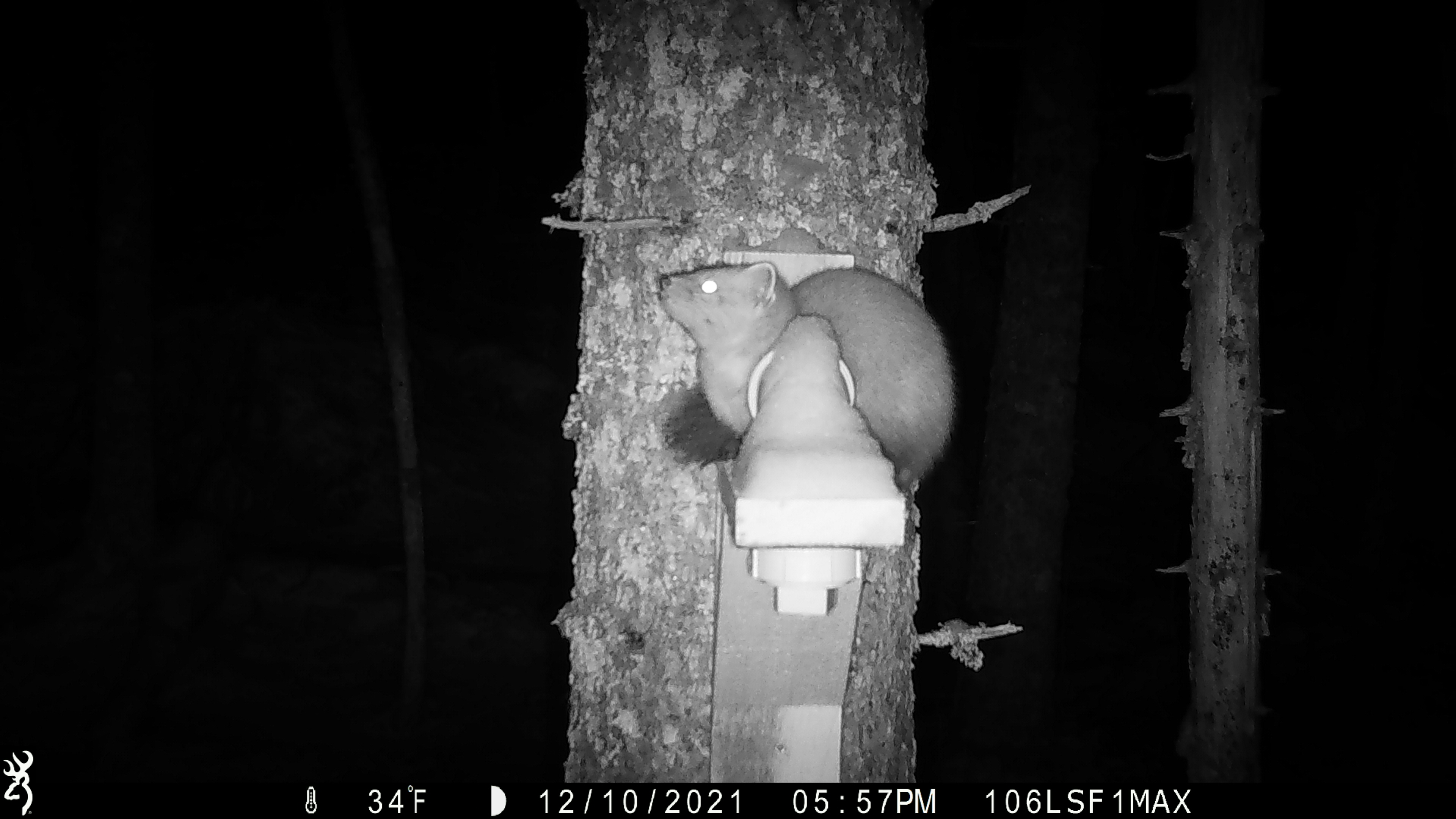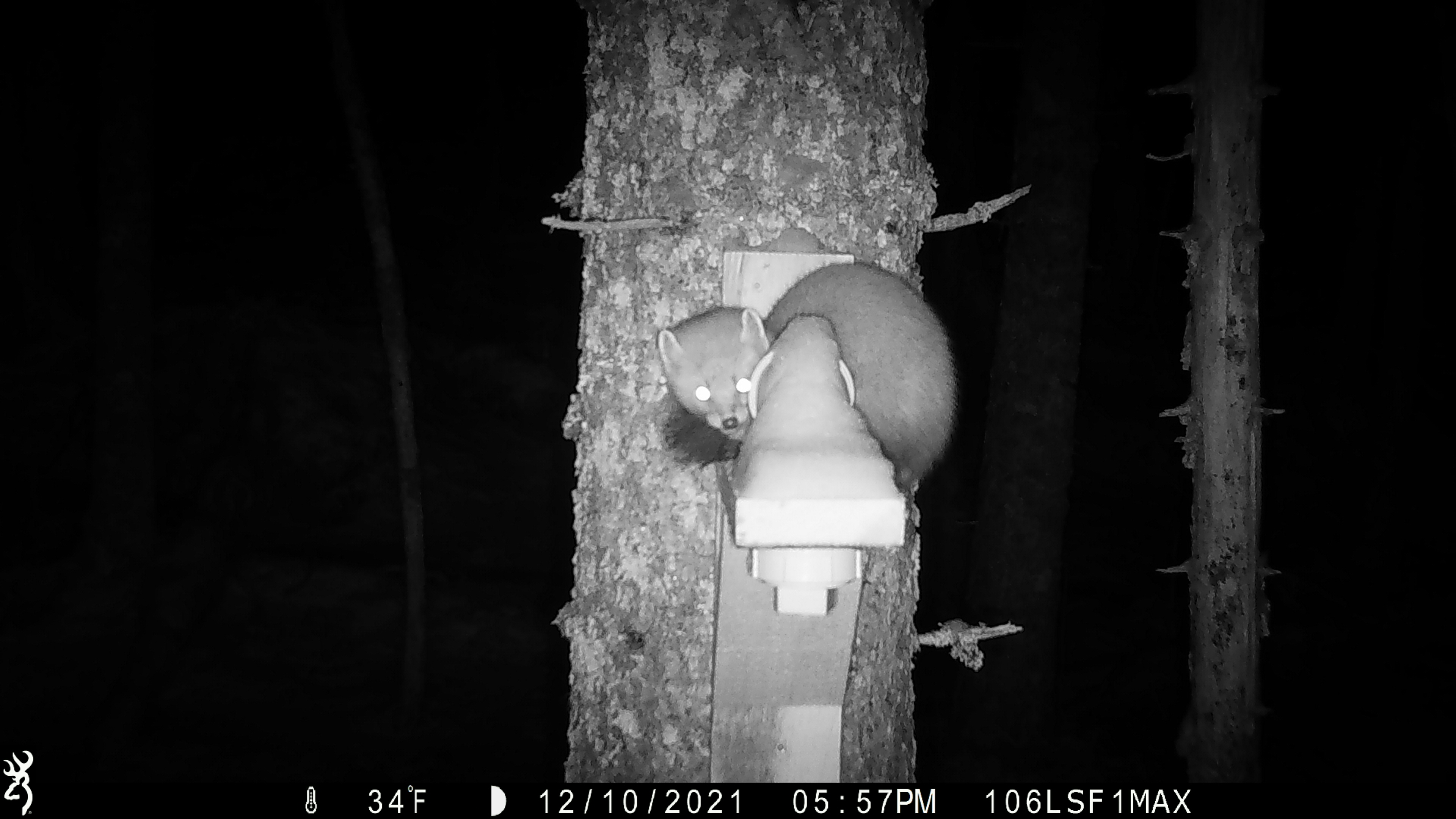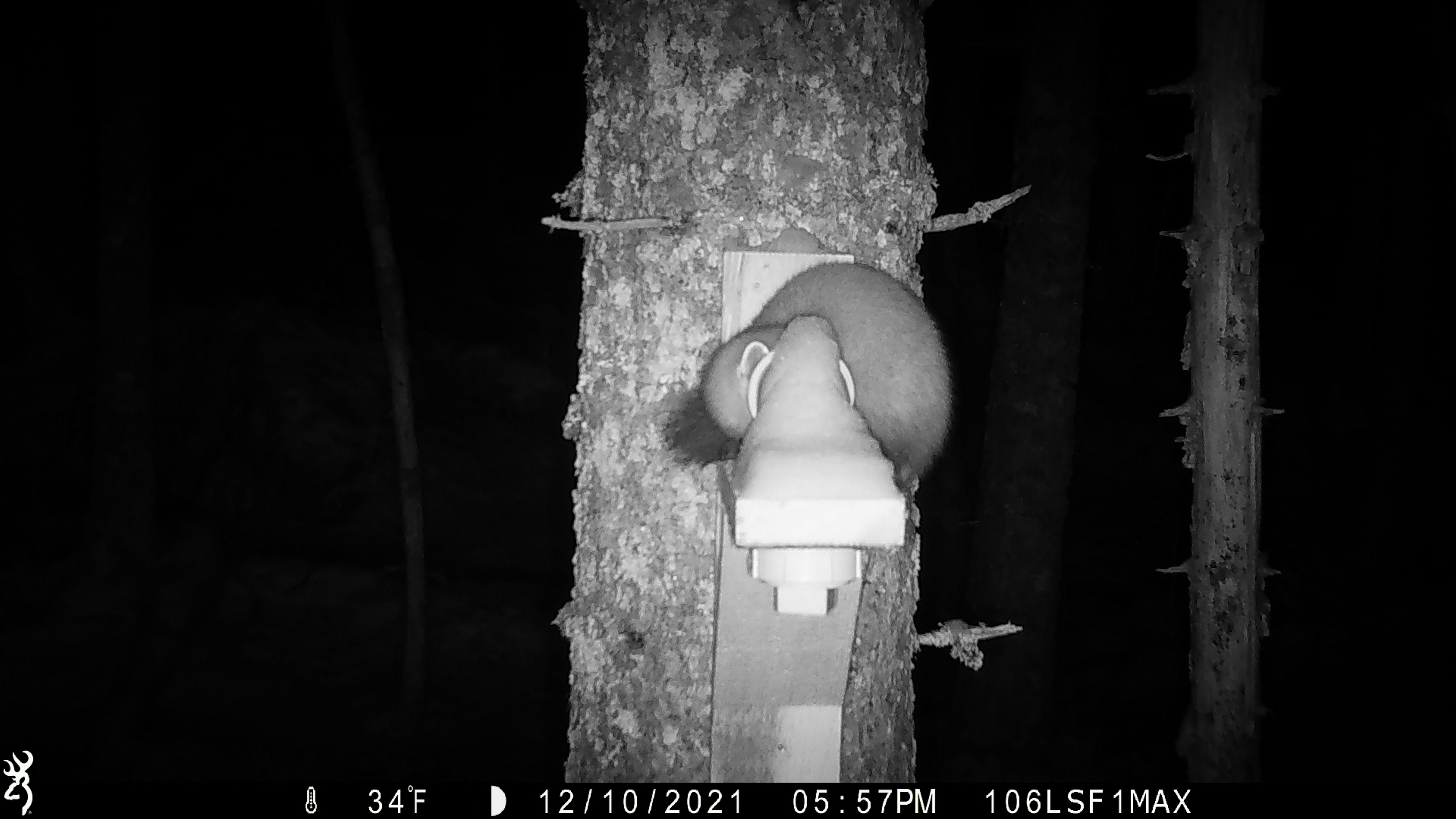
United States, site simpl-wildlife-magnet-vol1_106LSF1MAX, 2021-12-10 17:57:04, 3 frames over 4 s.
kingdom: Animalia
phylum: Chordata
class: Mammalia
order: Carnivora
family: Mustelidae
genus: Martes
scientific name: Martes americana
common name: american marten